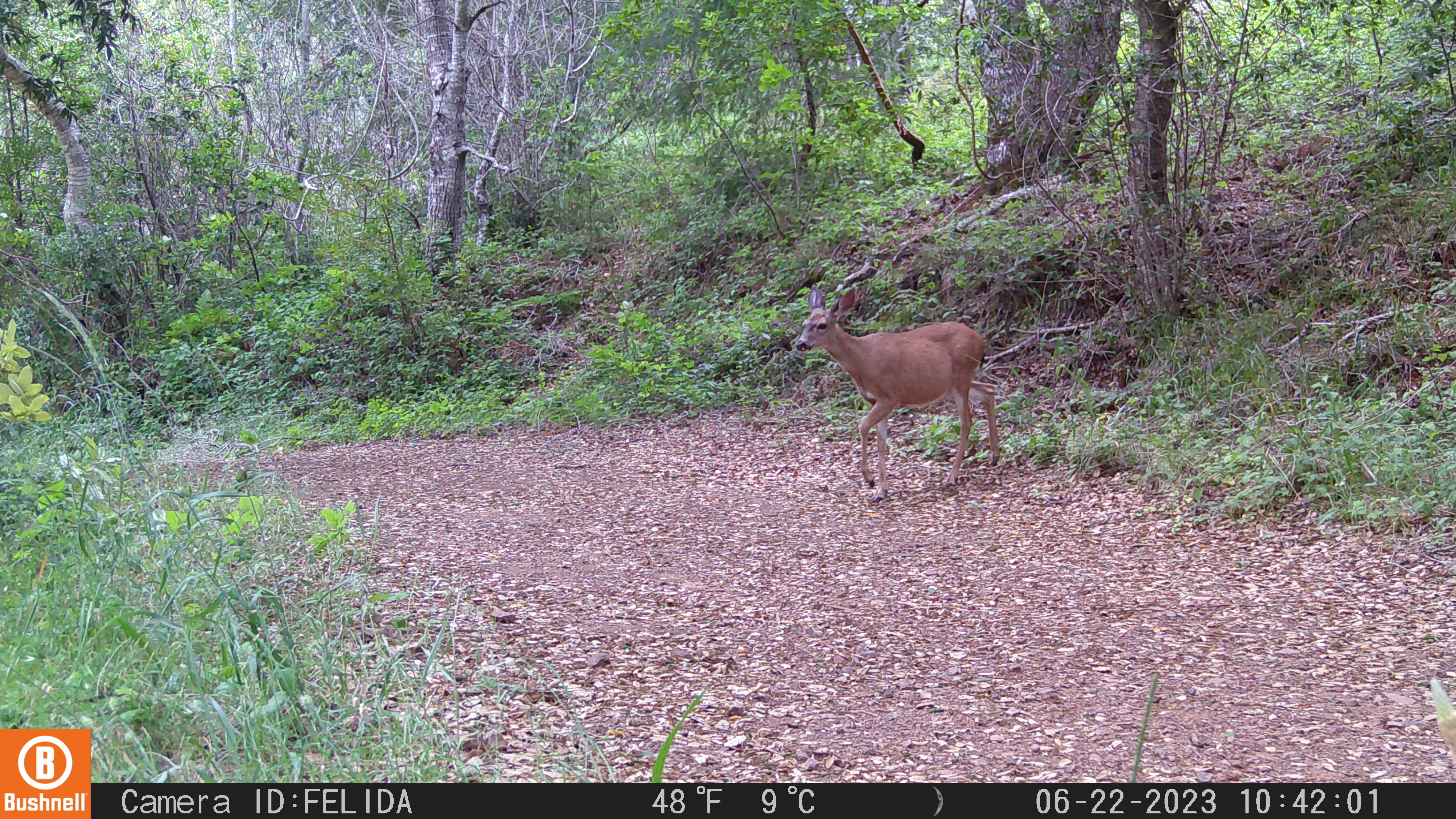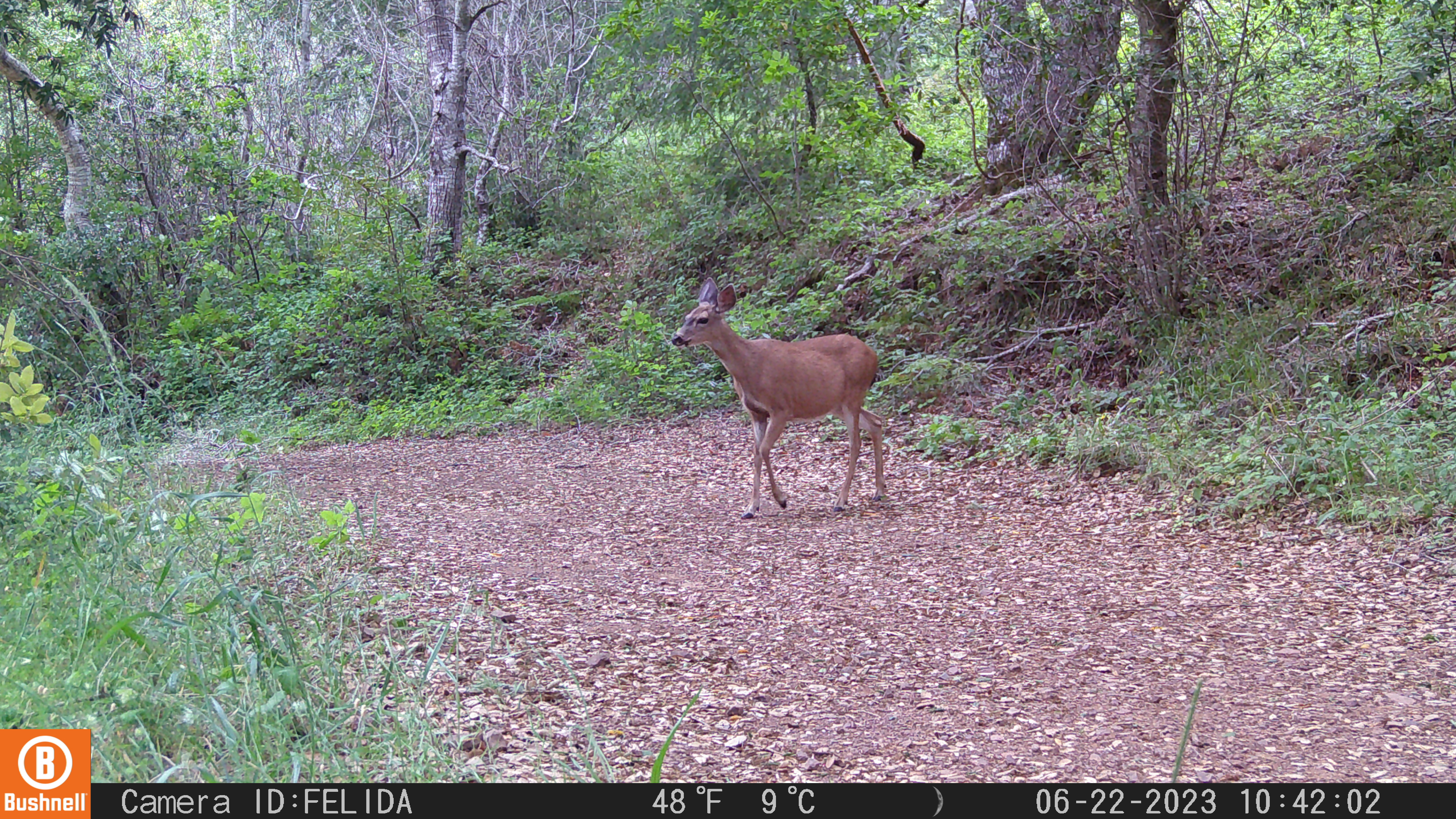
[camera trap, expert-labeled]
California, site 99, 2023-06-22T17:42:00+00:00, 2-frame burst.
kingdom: Animalia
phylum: Chordata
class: Mammalia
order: Artiodactyla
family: Cervidae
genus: Odocoileus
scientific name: Odocoileus hemionus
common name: mule deer